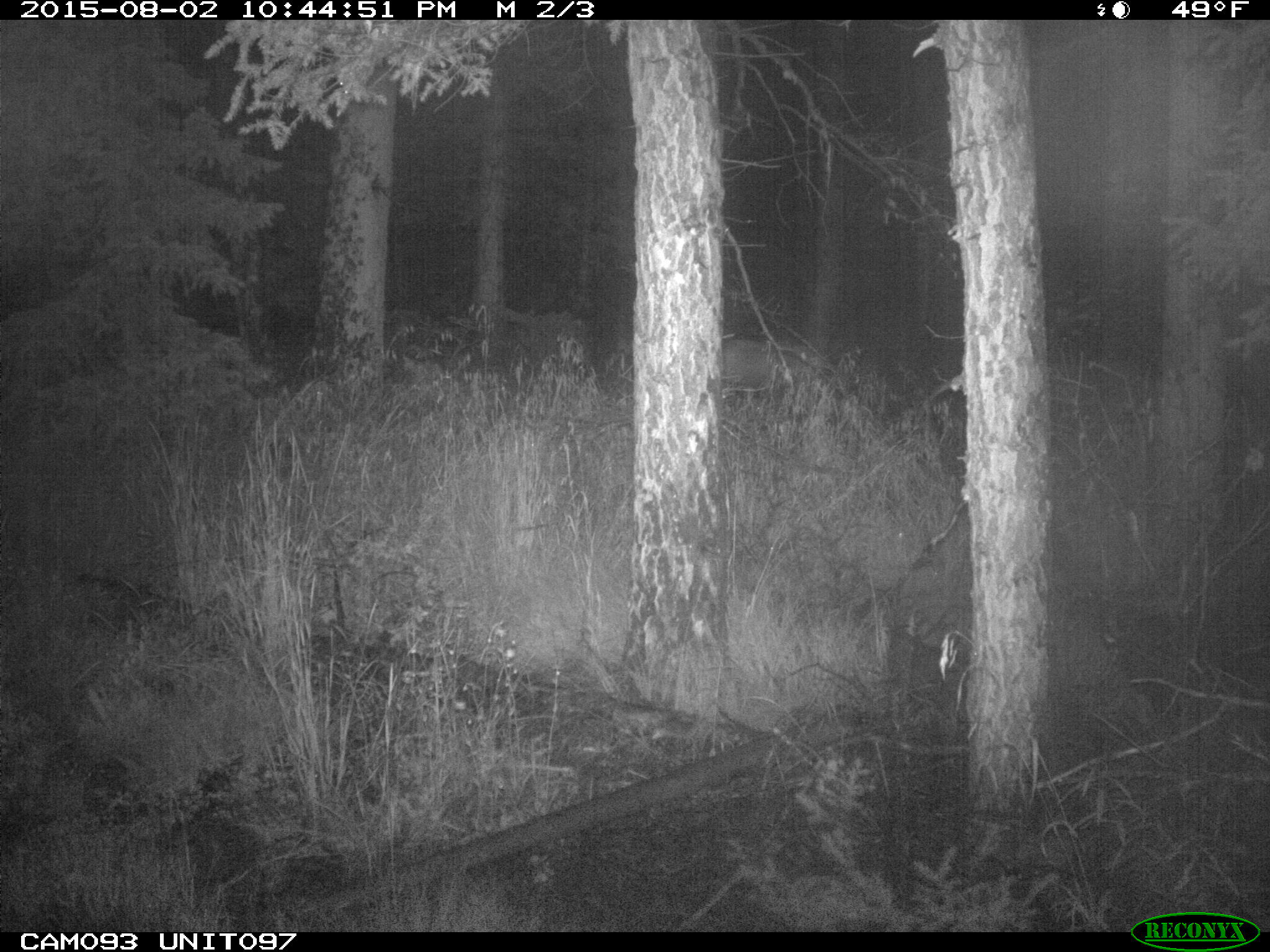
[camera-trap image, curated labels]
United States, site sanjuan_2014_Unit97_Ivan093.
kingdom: Animalia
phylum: Chordata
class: Mammalia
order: Artiodactyla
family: Cervidae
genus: Odocoileus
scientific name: Odocoileus hemionus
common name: mule deer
Odocoileus hemionus (mule deer).